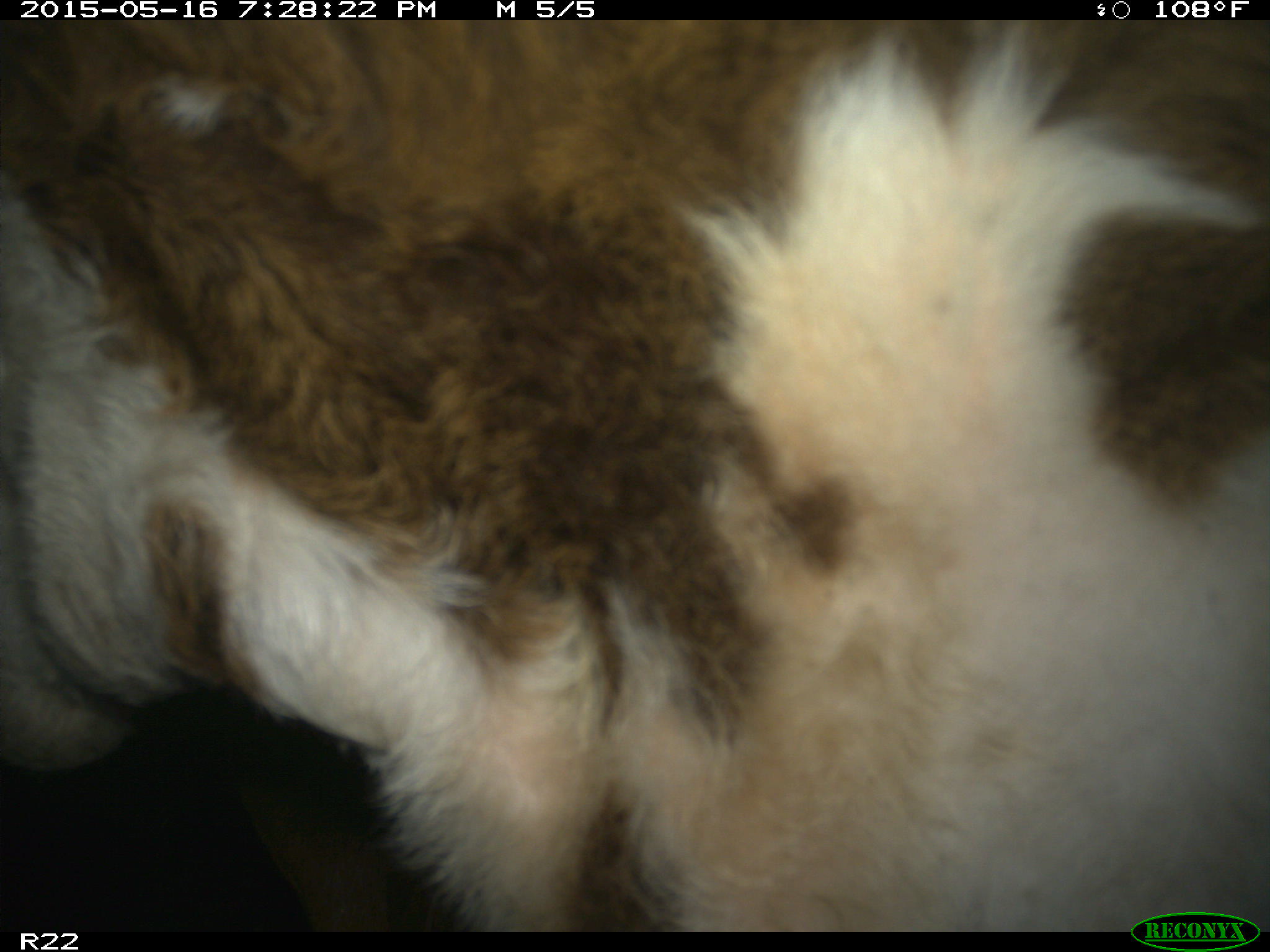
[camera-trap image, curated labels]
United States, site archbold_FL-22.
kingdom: Animalia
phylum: Chordata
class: Mammalia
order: Artiodactyla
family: Bovidae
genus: Bos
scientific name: Bos taurus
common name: domestic cow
Bos taurus (domestic cow).